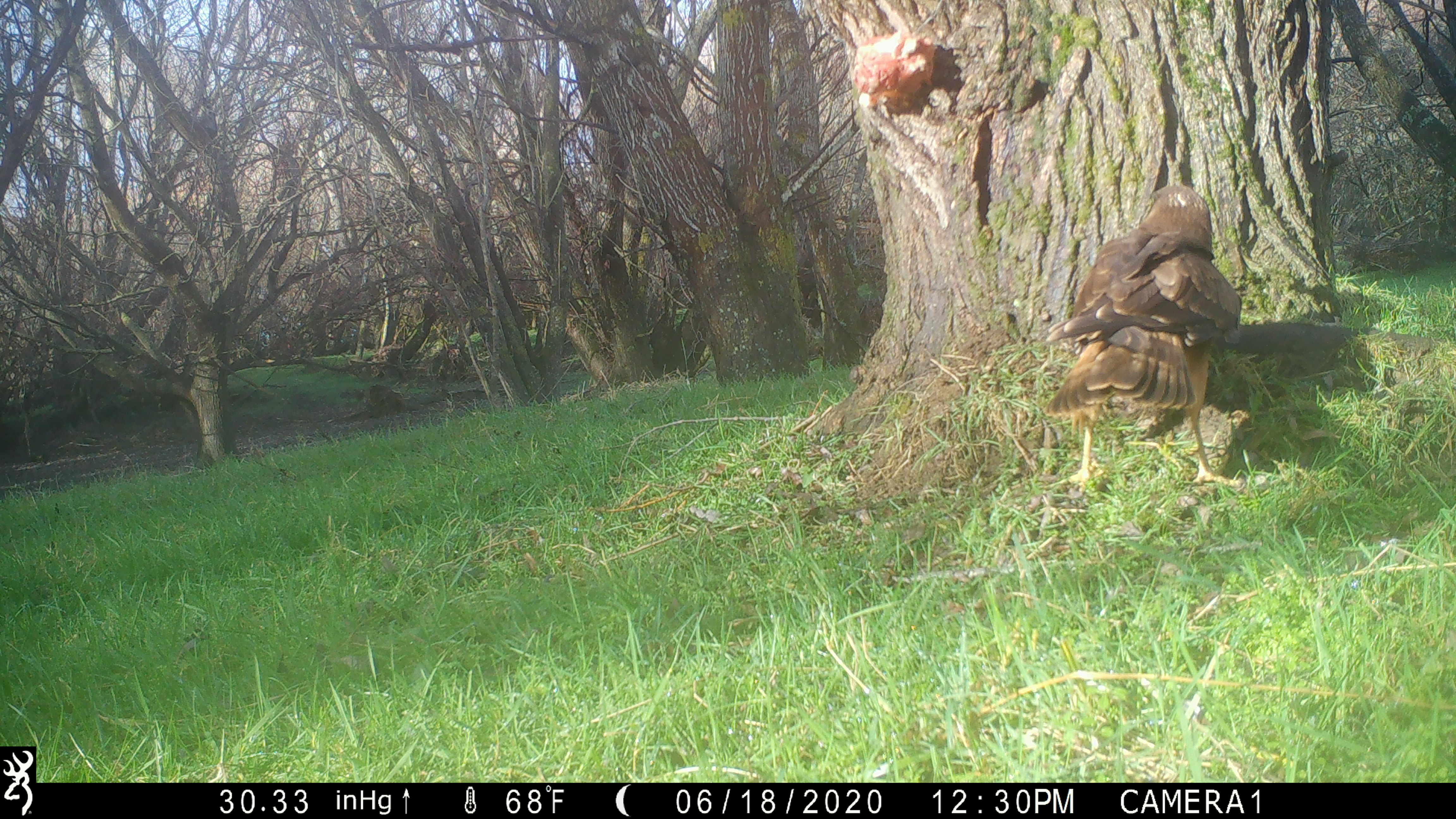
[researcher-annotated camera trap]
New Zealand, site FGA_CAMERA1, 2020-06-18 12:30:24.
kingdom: Animalia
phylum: Chordata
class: Aves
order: Accipitriformes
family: Accipitridae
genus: Circus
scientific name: Circus approximans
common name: swamp harrier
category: harrier